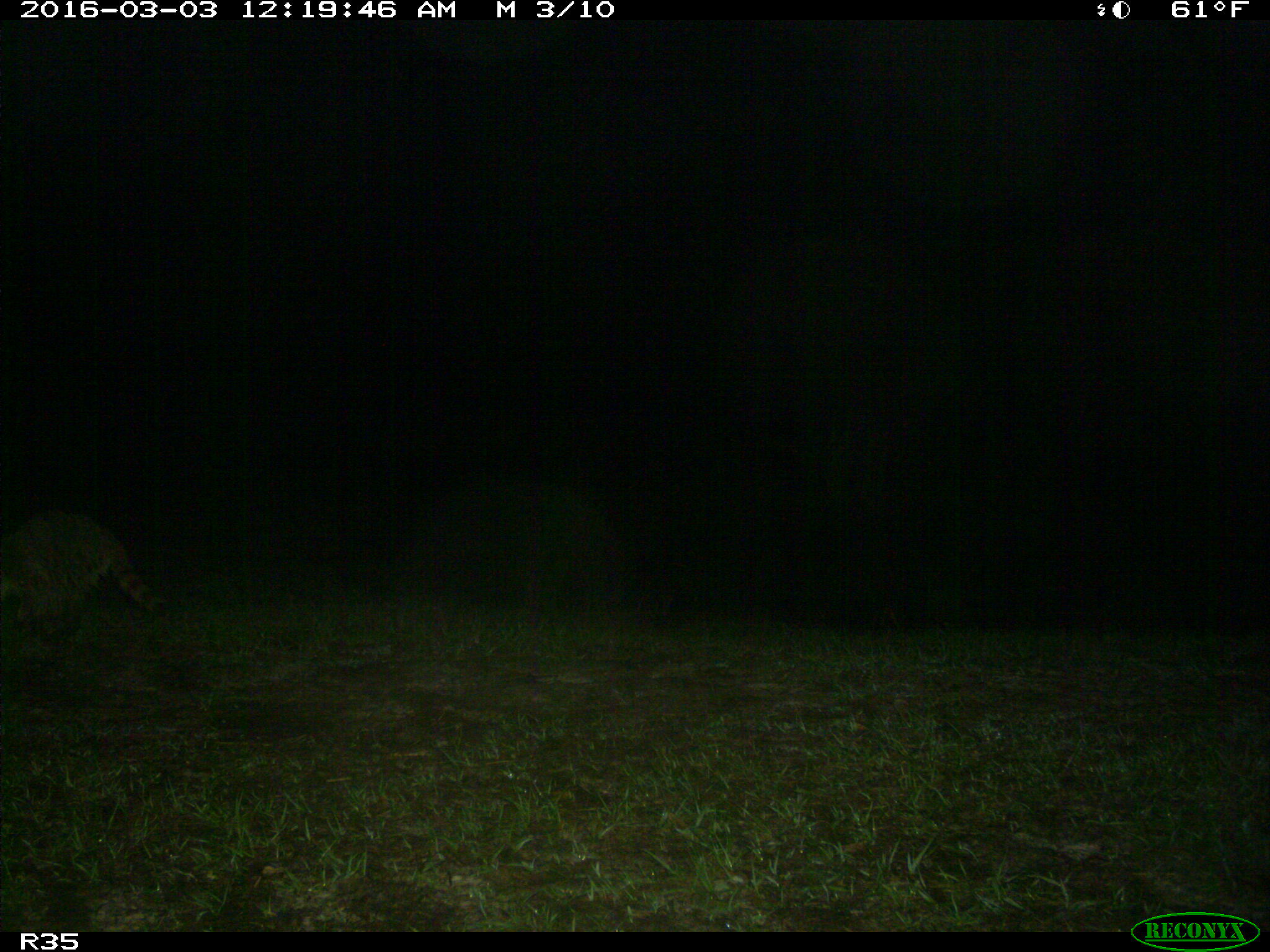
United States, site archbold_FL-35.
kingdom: Animalia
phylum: Chordata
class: Mammalia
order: Carnivora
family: Procyonidae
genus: Procyon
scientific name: Procyon lotor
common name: common raccoon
Procyon lotor (common raccoon).